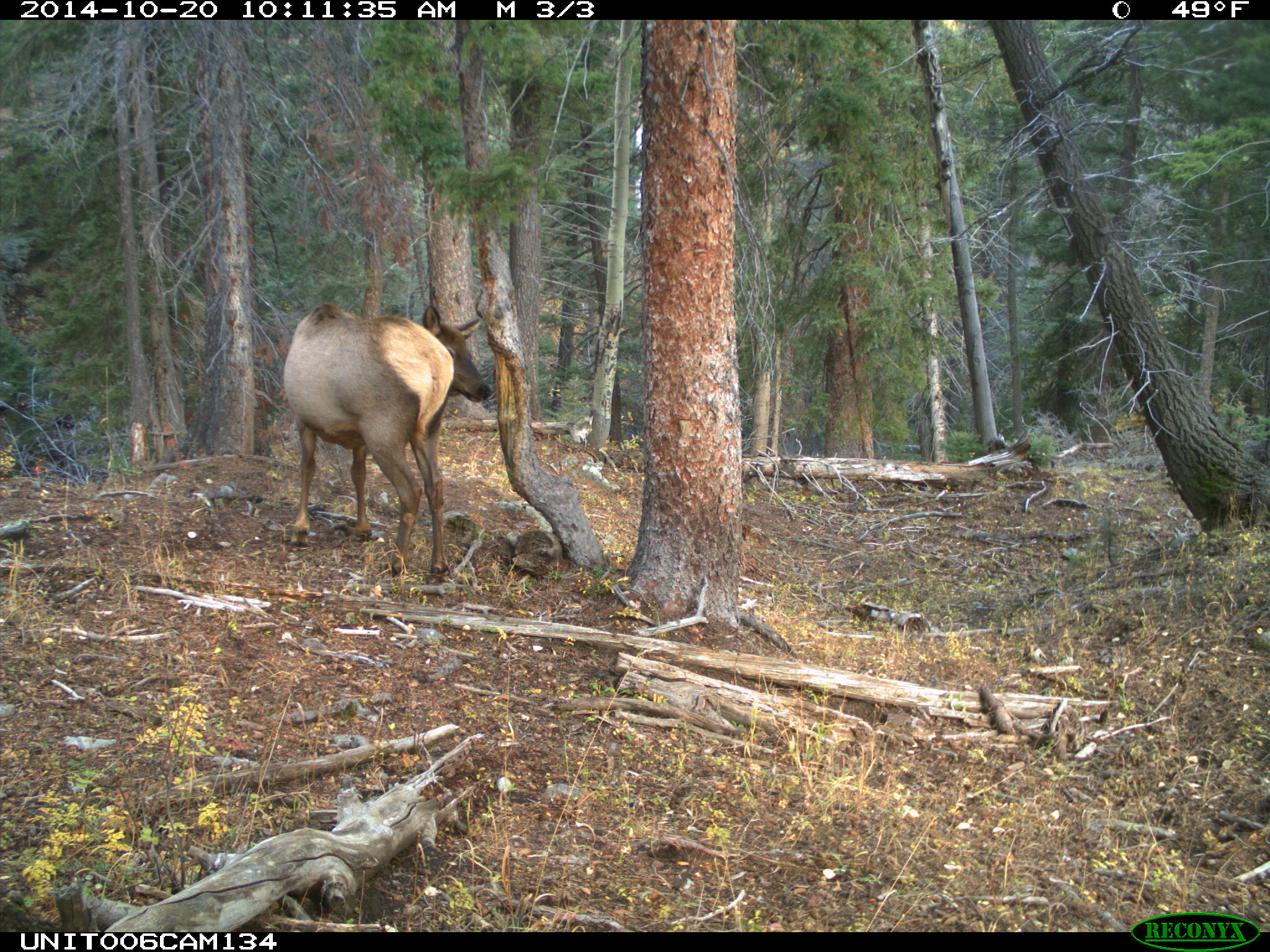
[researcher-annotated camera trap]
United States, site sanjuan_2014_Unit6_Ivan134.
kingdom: Animalia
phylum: Chordata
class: Mammalia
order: Artiodactyla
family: Cervidae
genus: Cervus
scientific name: Cervus elaphus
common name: red deer